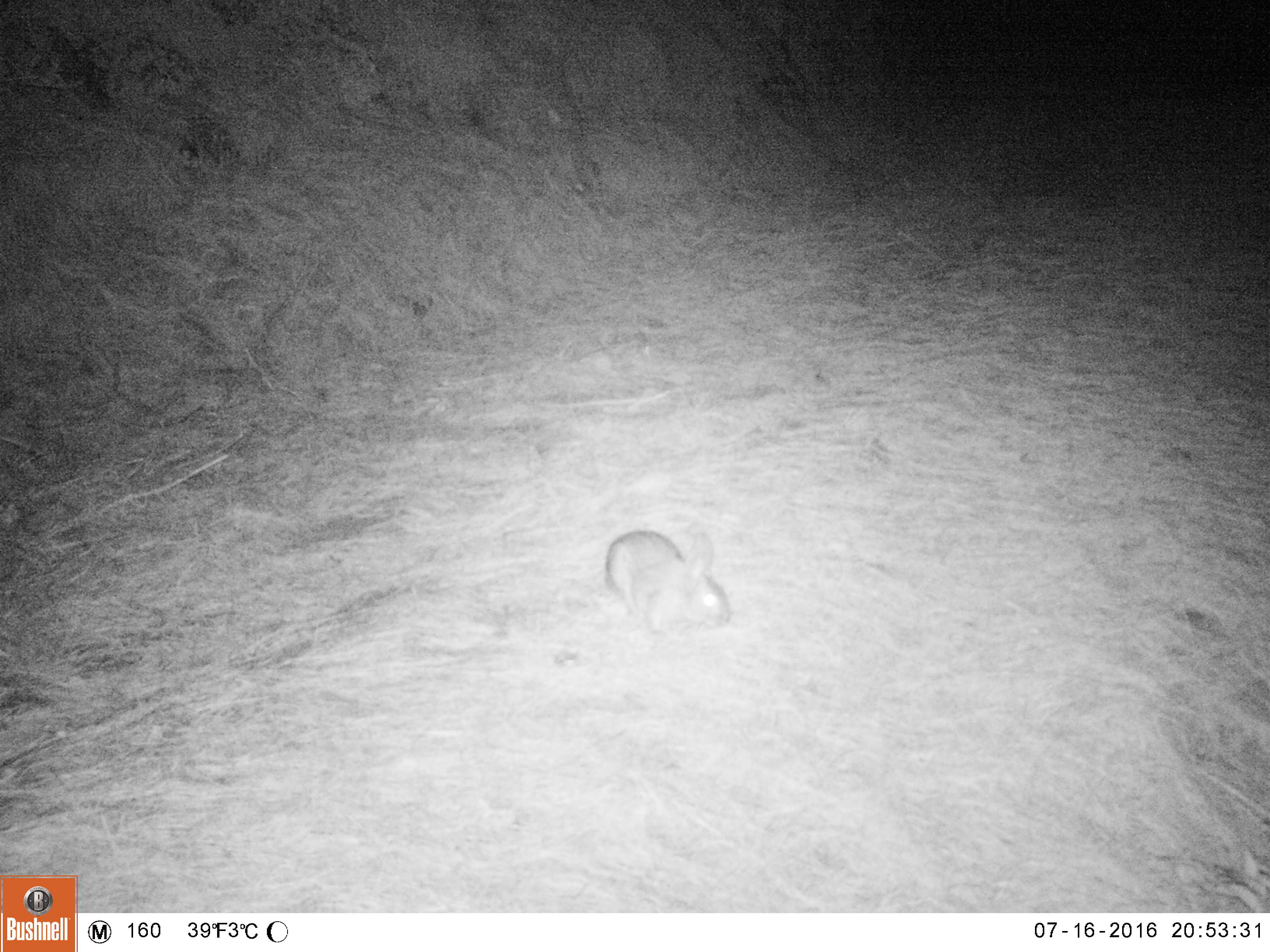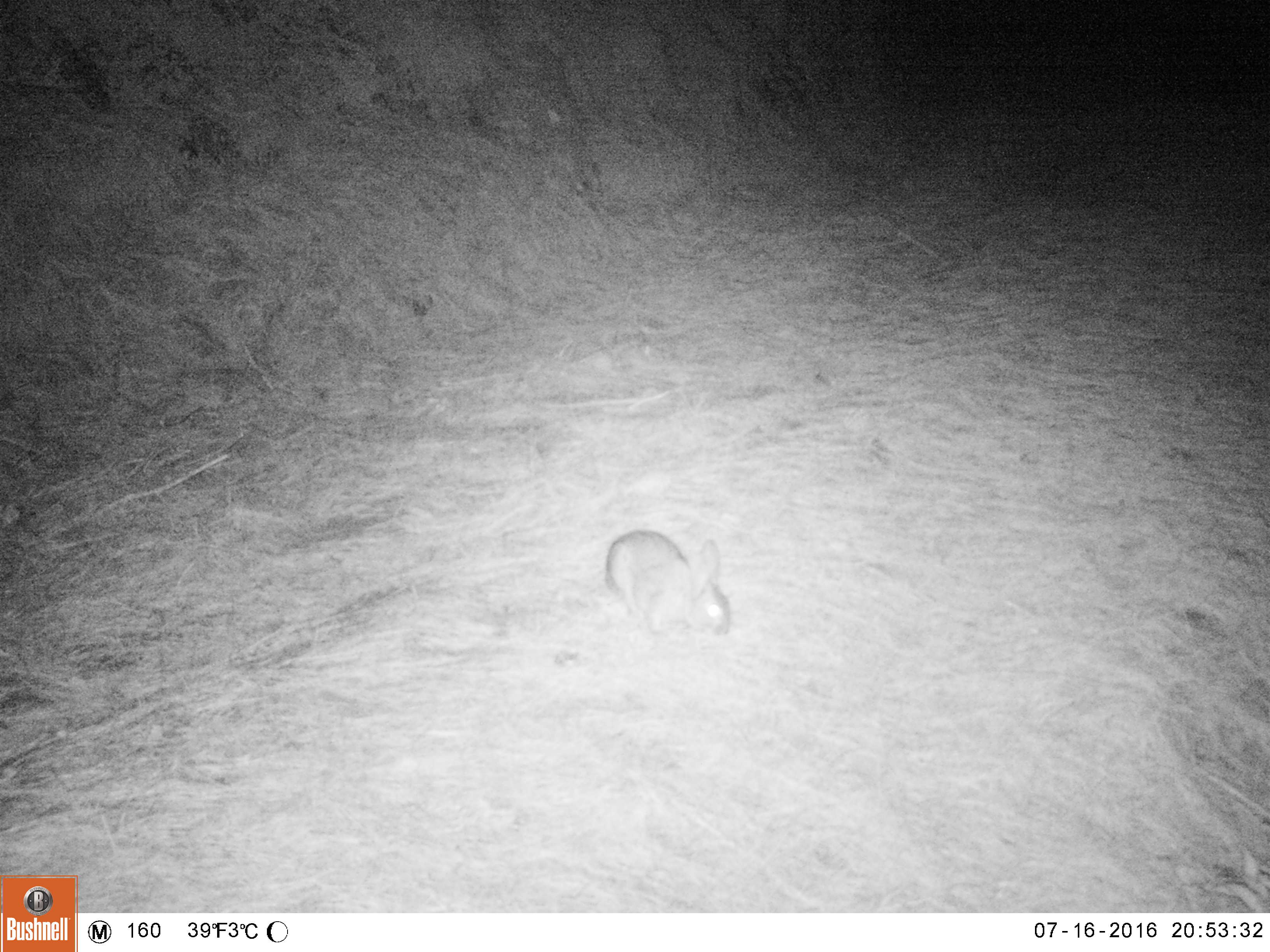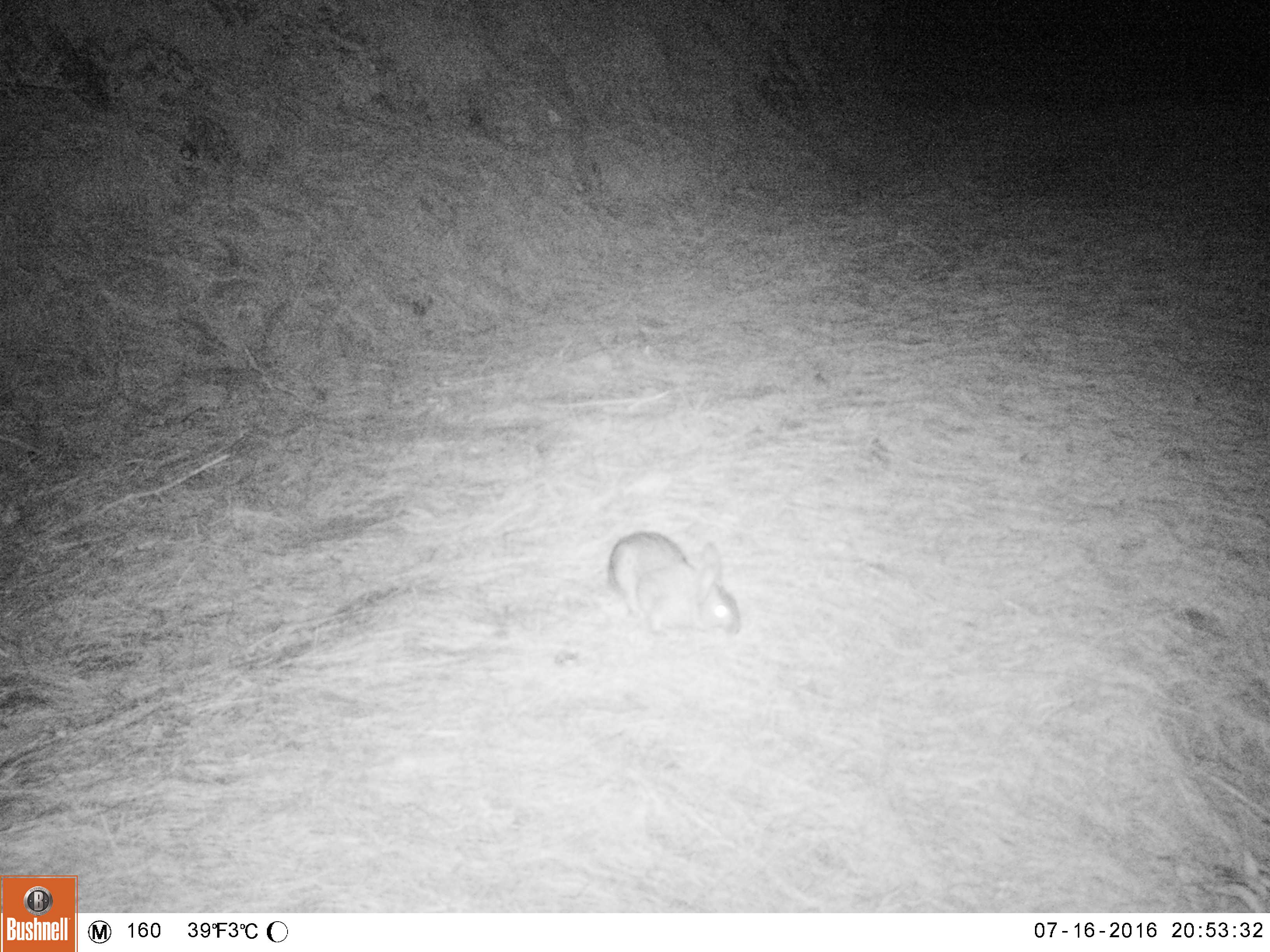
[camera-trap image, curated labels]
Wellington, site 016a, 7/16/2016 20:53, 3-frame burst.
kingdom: Animalia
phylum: Chordata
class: Mammalia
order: Lagomorpha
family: Leporidae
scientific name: Leporidae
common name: rabbit